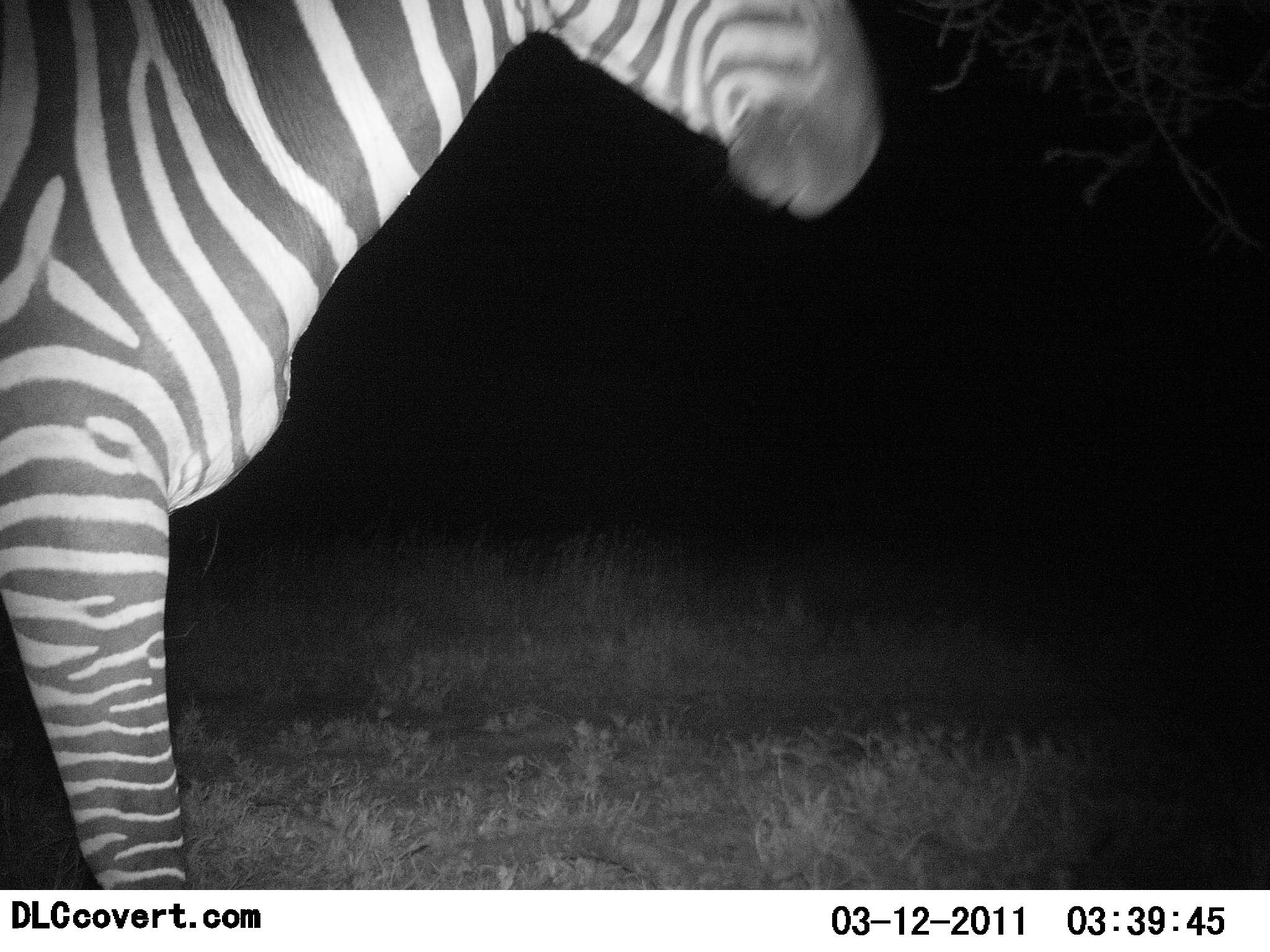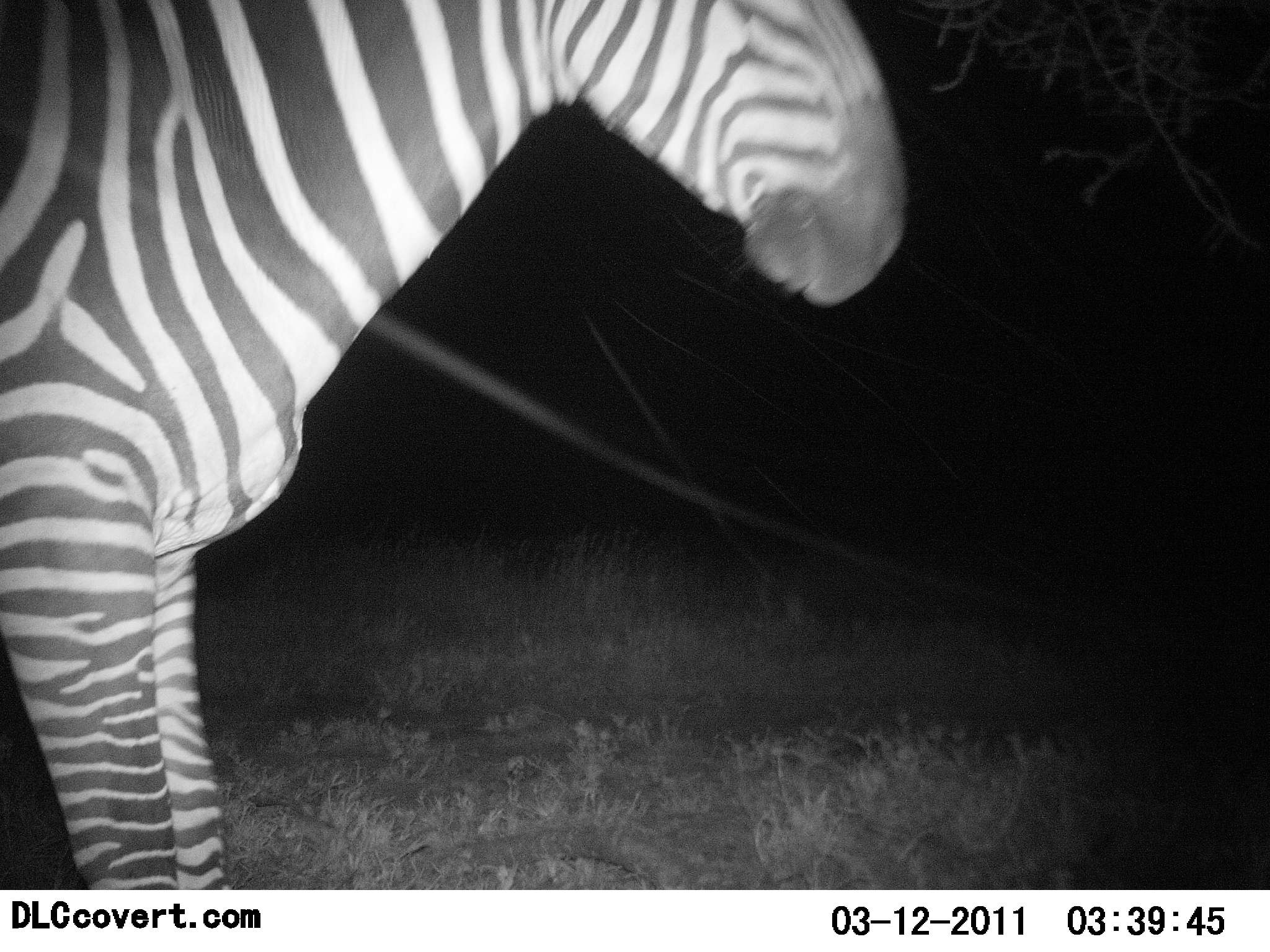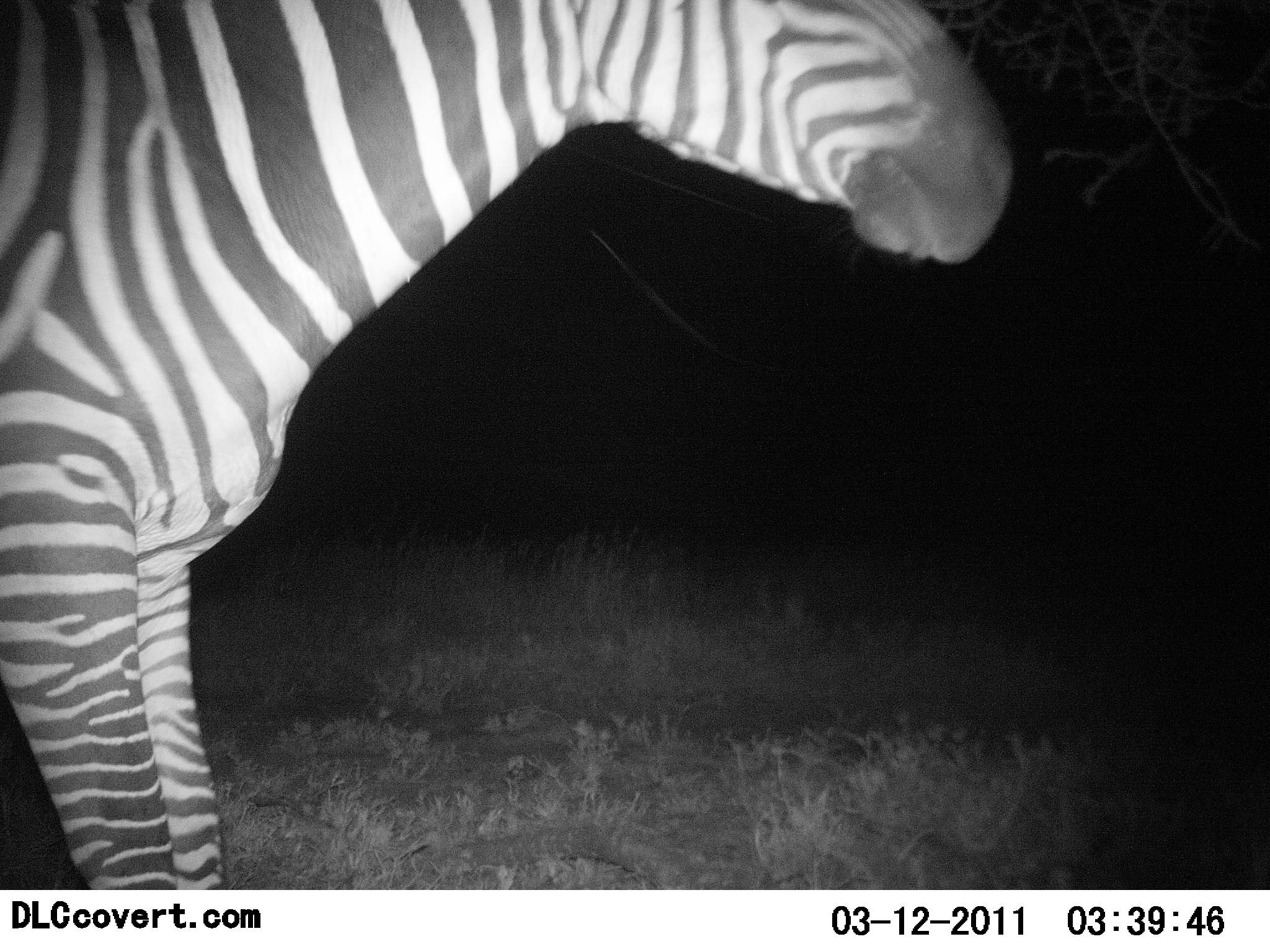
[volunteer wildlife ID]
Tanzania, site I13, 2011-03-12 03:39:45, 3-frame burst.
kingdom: Animalia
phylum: Chordata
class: Mammalia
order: Perissodactyla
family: Equidae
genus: Equus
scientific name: Equus quagga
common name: plains zebra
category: zebra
Zebra (plains zebra) (Equus quagga), count 1. Behavior (volunteer vote fractions): standing 77%, resting 0%, moving 23%, interacting 0%. Young present (vote fraction): 0%. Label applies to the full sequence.